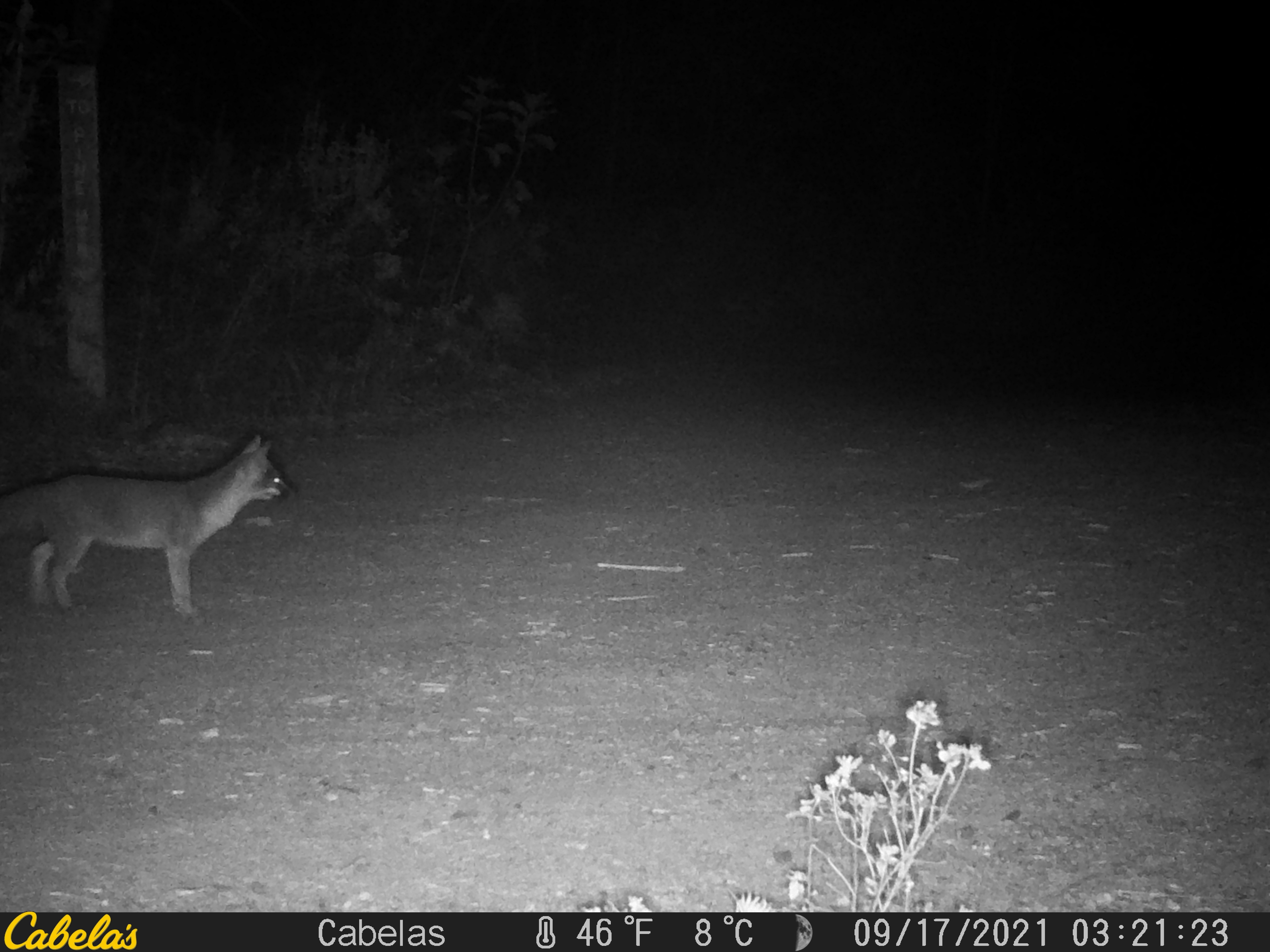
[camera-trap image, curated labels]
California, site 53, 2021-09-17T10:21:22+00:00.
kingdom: Animalia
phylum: Chordata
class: Mammalia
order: Carnivora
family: Canidae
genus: Urocyon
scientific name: Urocyon cinereoargenteus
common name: gray fox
Gray fox (Urocyon cinereoargenteus).